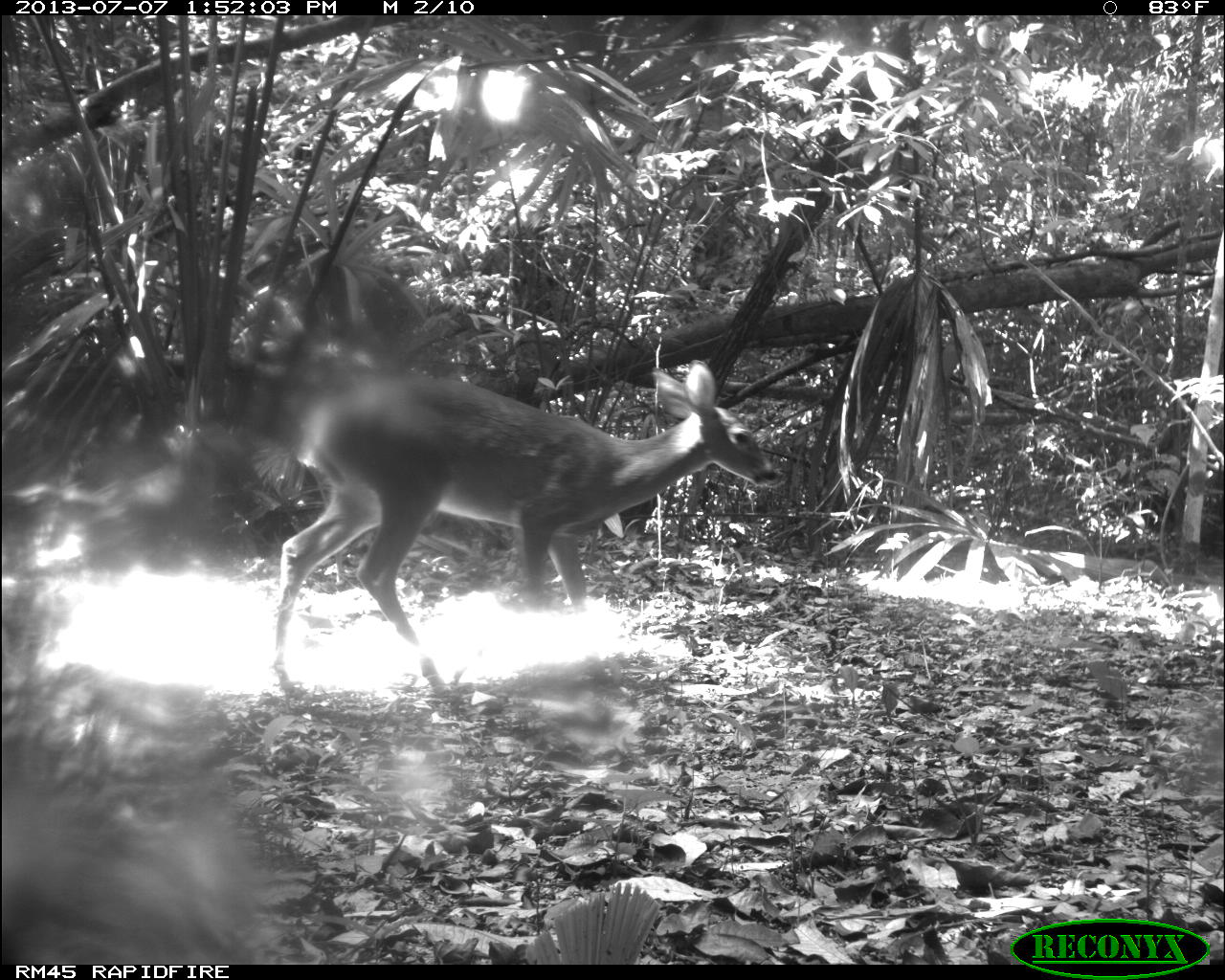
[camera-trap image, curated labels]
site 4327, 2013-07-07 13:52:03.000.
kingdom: Animalia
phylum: Chordata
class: Mammalia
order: Artiodactyla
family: Cervidae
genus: Odocoileus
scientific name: Odocoileus virginianus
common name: white-tailed deer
Odocoileus virginianus (white-tailed deer), count 1, sex female.